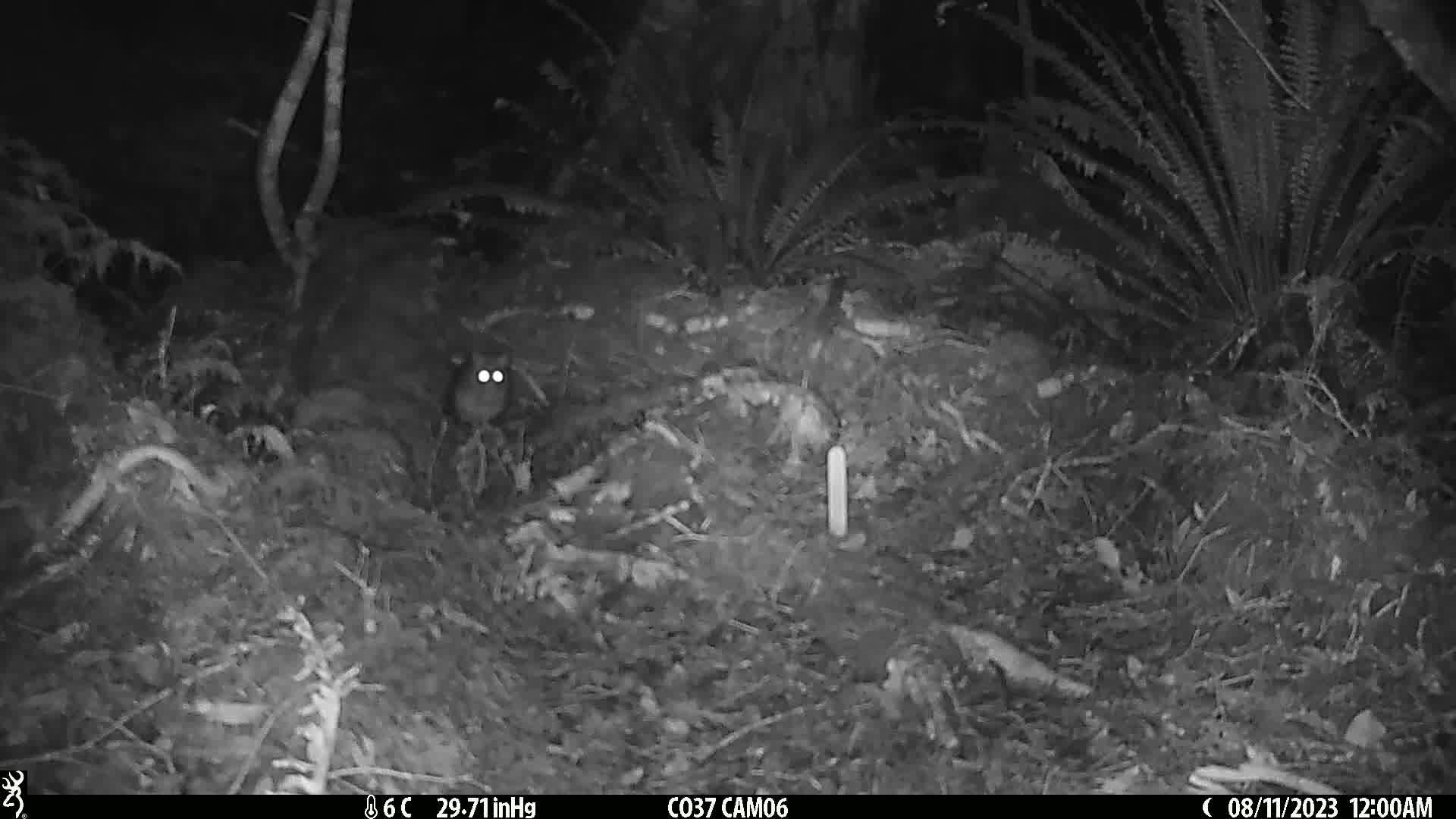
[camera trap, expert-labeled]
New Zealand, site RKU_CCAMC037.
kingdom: Animalia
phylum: Chordata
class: Mammalia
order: Rodentia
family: Muridae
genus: Rattus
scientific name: Rattus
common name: rat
Rat (Rattus).